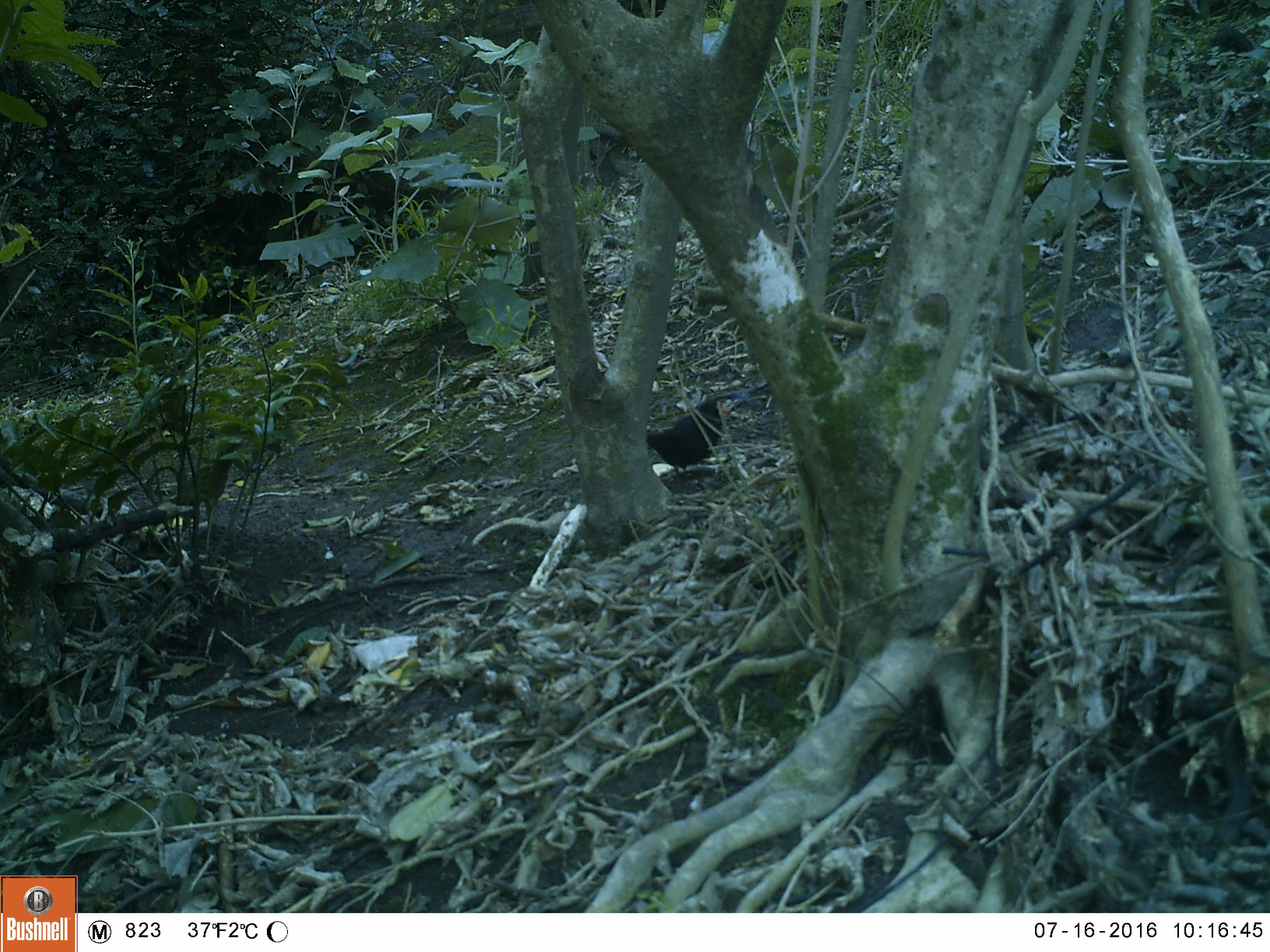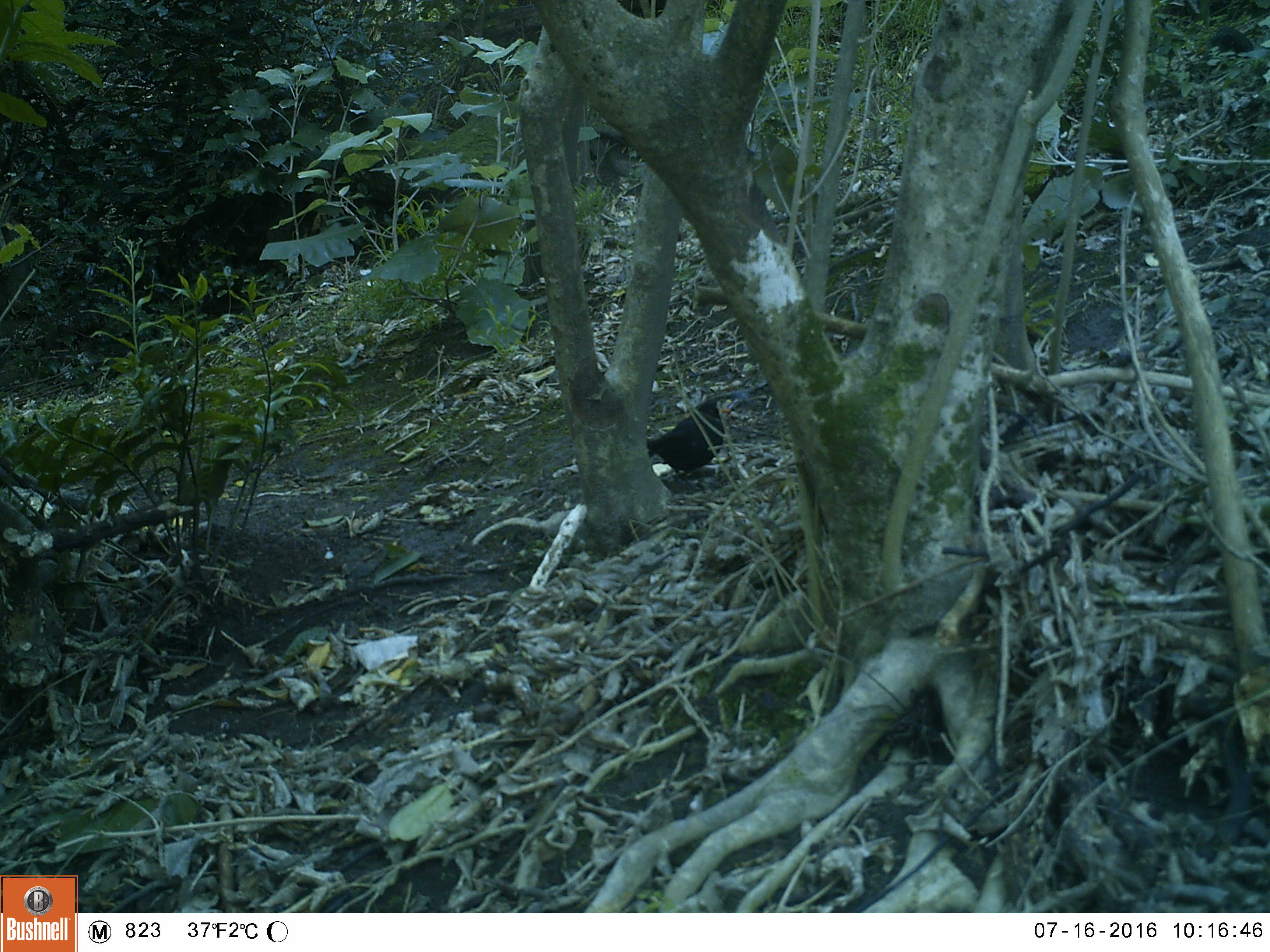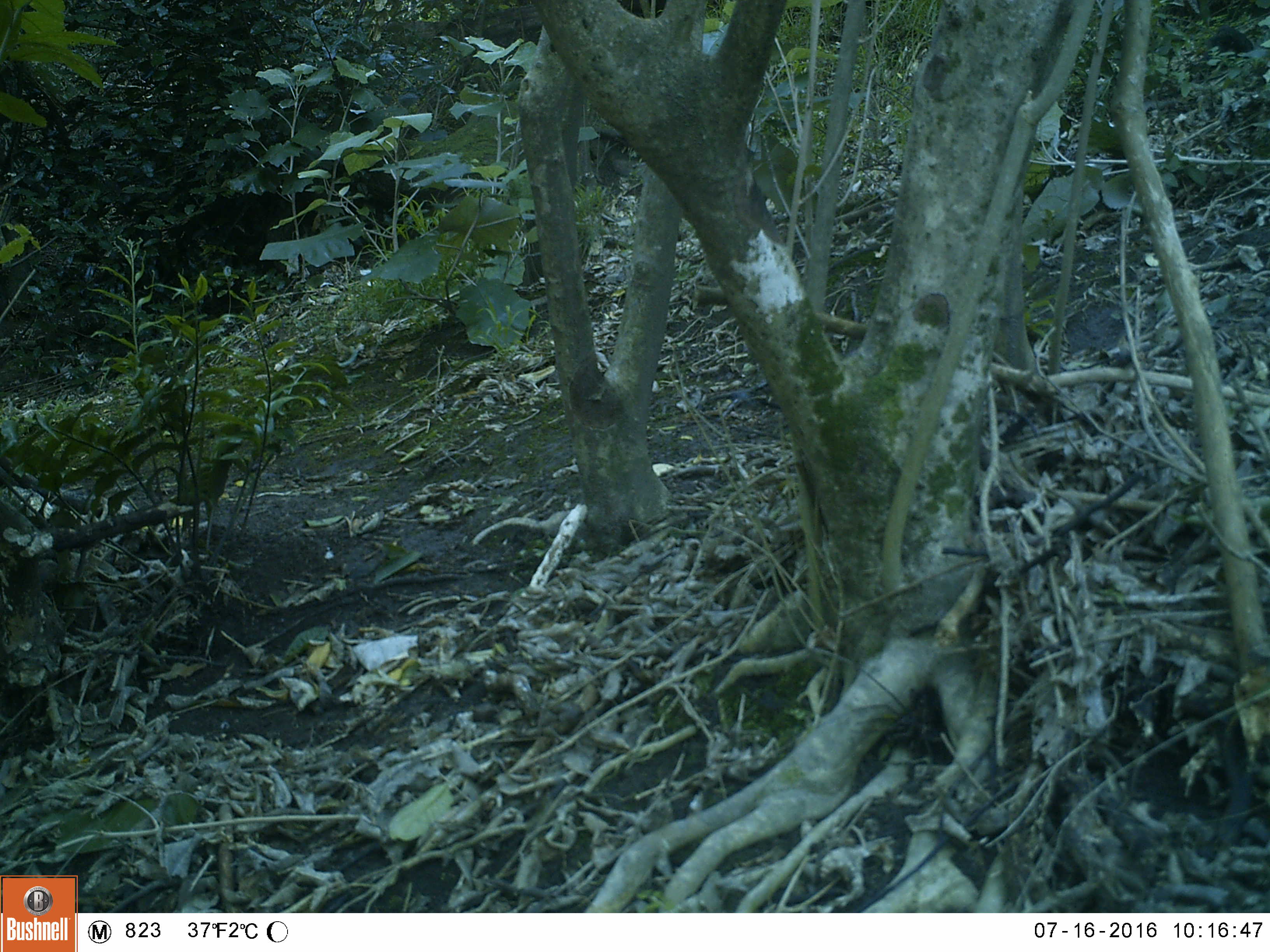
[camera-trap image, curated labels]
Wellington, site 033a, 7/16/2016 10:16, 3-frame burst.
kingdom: Animalia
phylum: Chordata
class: Aves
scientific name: Aves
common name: bird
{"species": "bird (Aves)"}